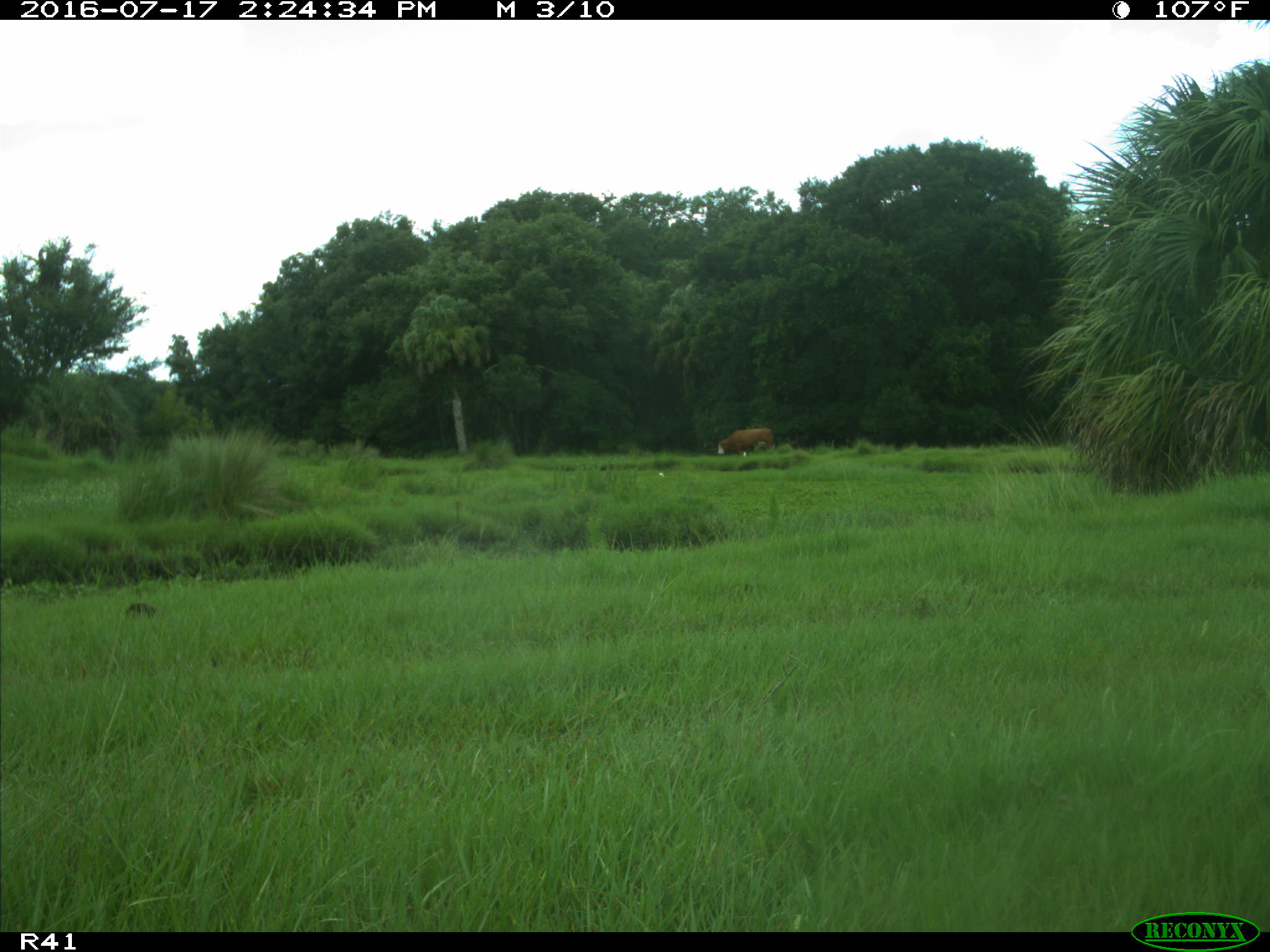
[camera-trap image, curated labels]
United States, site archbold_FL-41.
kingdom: Animalia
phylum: Chordata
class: Mammalia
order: Artiodactyla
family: Bovidae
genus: Bos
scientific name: Bos taurus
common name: domestic cow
Bos taurus (domestic cow).